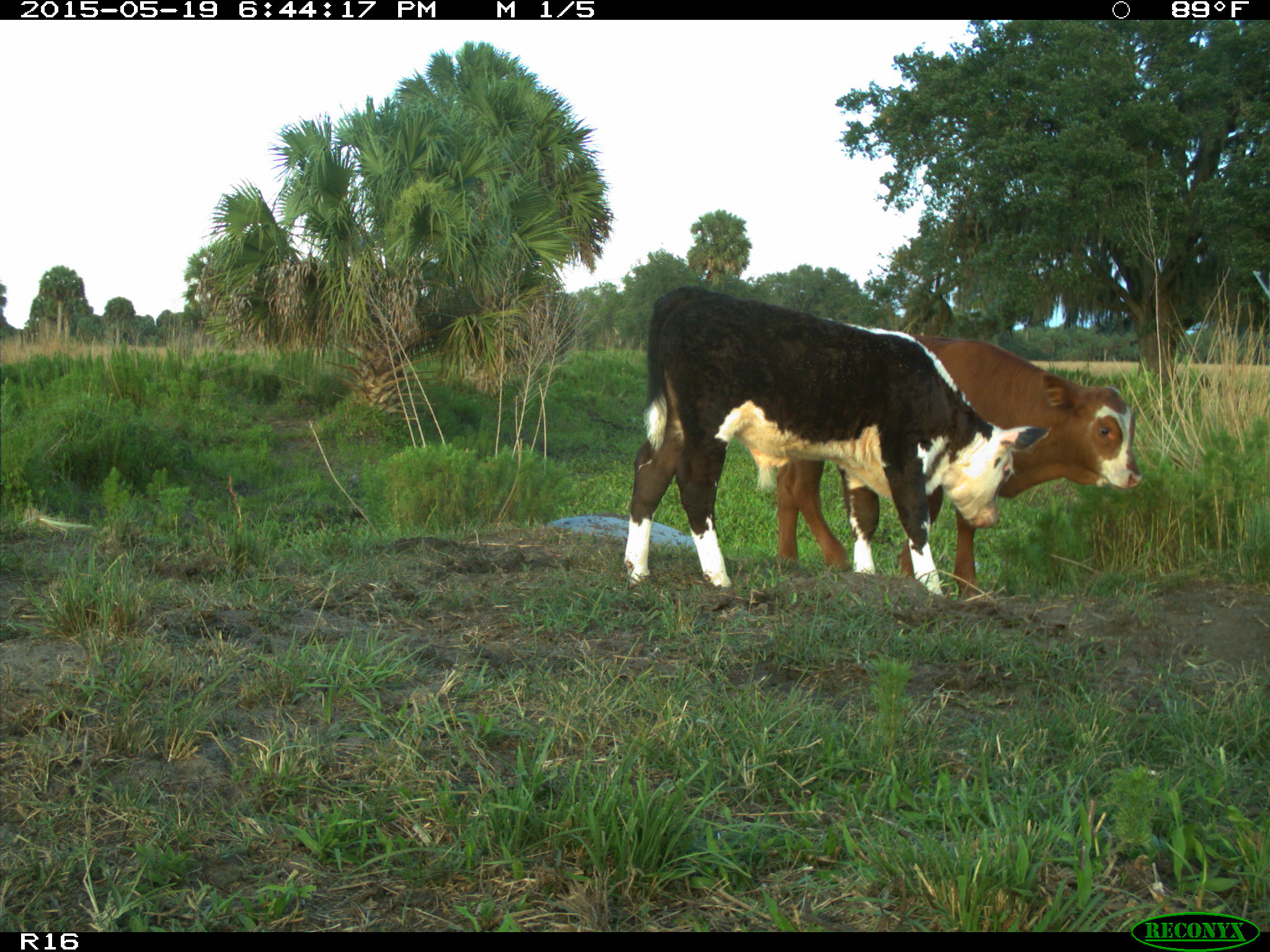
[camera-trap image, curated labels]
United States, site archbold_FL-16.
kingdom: Animalia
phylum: Chordata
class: Mammalia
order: Artiodactyla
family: Bovidae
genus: Bos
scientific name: Bos taurus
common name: domestic cow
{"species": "Bos taurus (domestic cow)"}